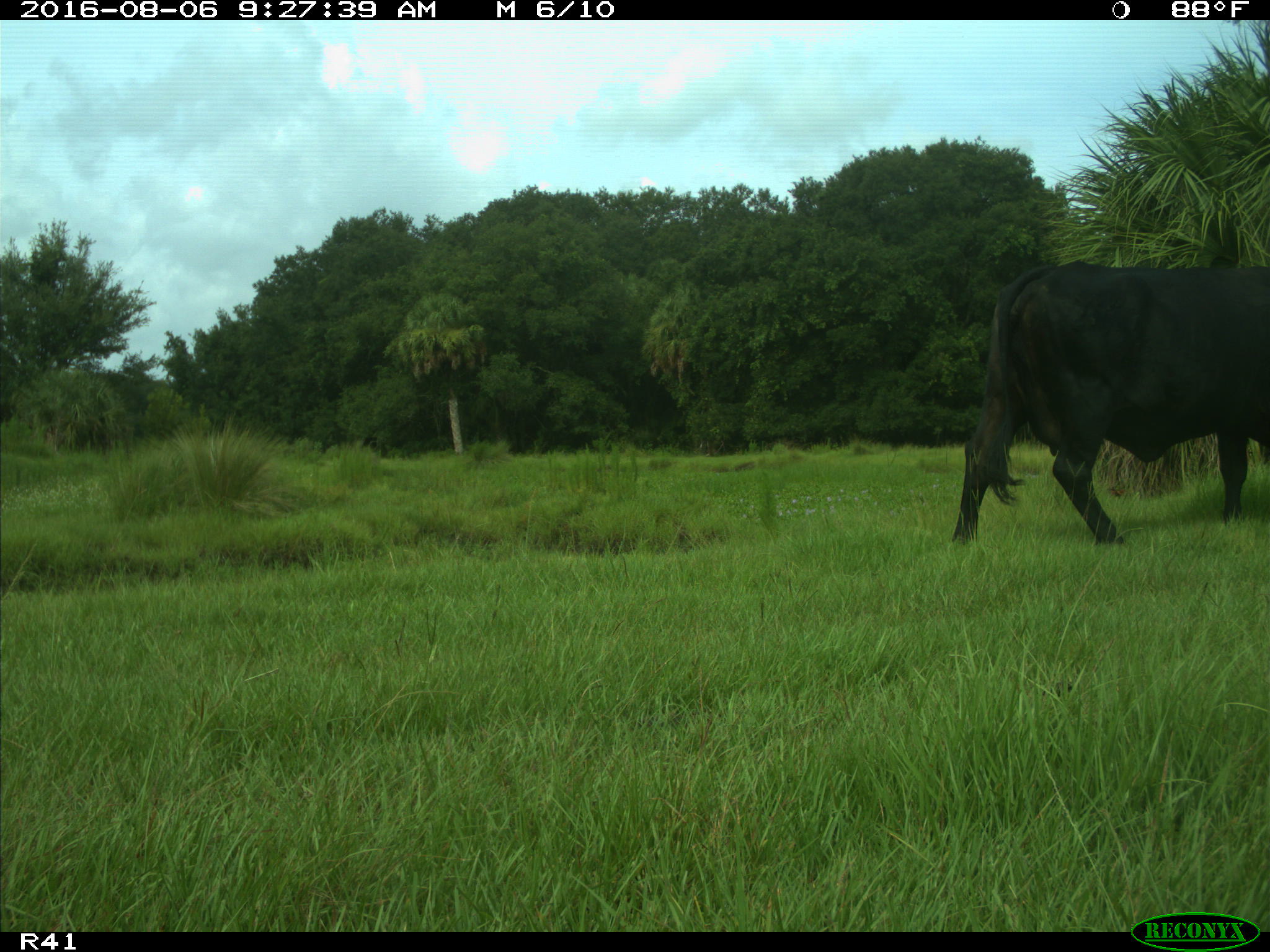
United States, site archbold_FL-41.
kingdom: Animalia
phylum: Chordata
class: Mammalia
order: Artiodactyla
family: Bovidae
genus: Bos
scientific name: Bos taurus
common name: domestic cow